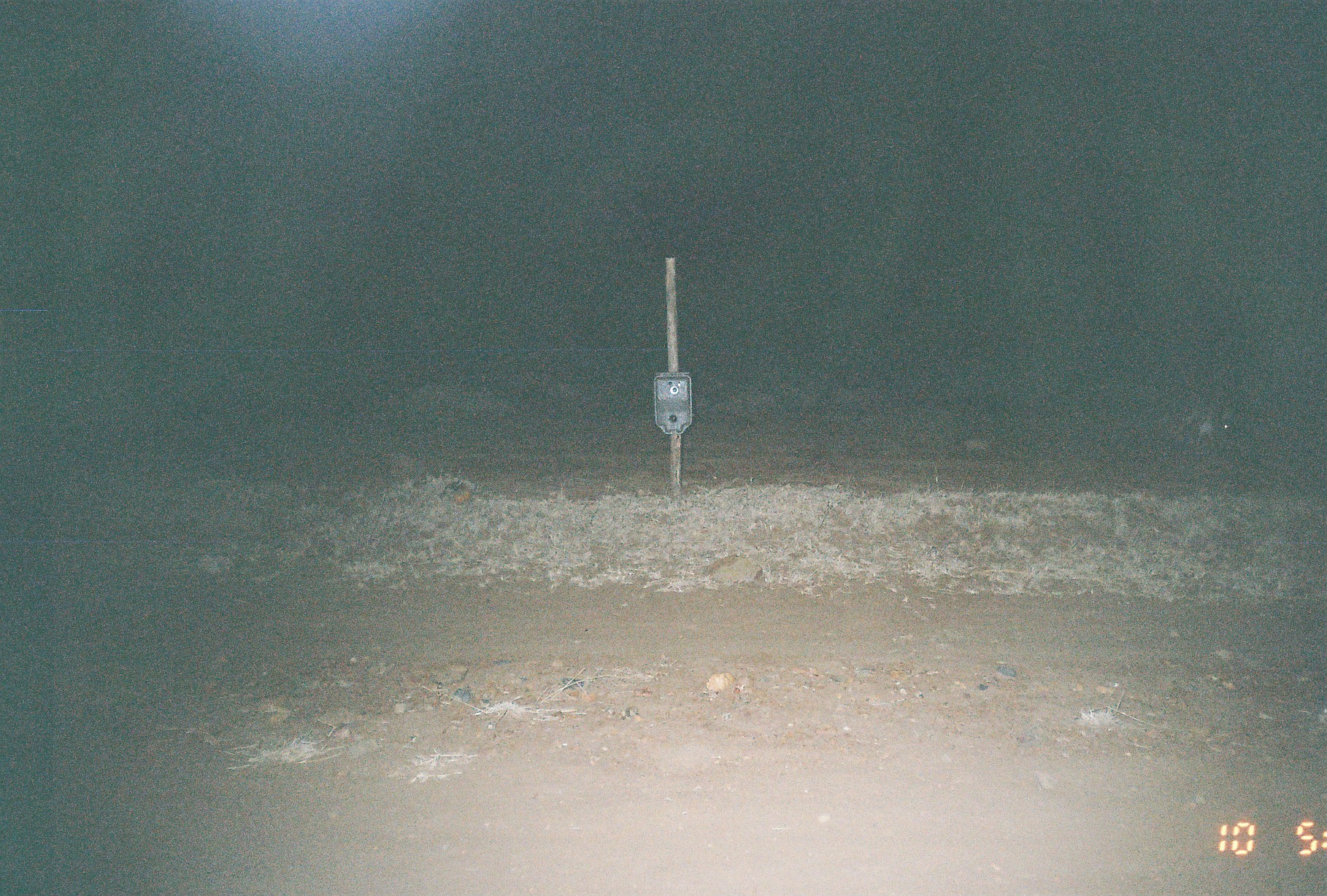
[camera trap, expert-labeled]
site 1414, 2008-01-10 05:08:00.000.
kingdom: Animalia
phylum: Chordata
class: Mammalia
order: Lagomorpha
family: Leporidae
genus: Lepus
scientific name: Lepus saxatilis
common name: scrub hare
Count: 1.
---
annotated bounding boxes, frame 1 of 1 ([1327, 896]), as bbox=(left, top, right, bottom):
lepus saxatilis: bbox=(1167, 393, 1234, 449)